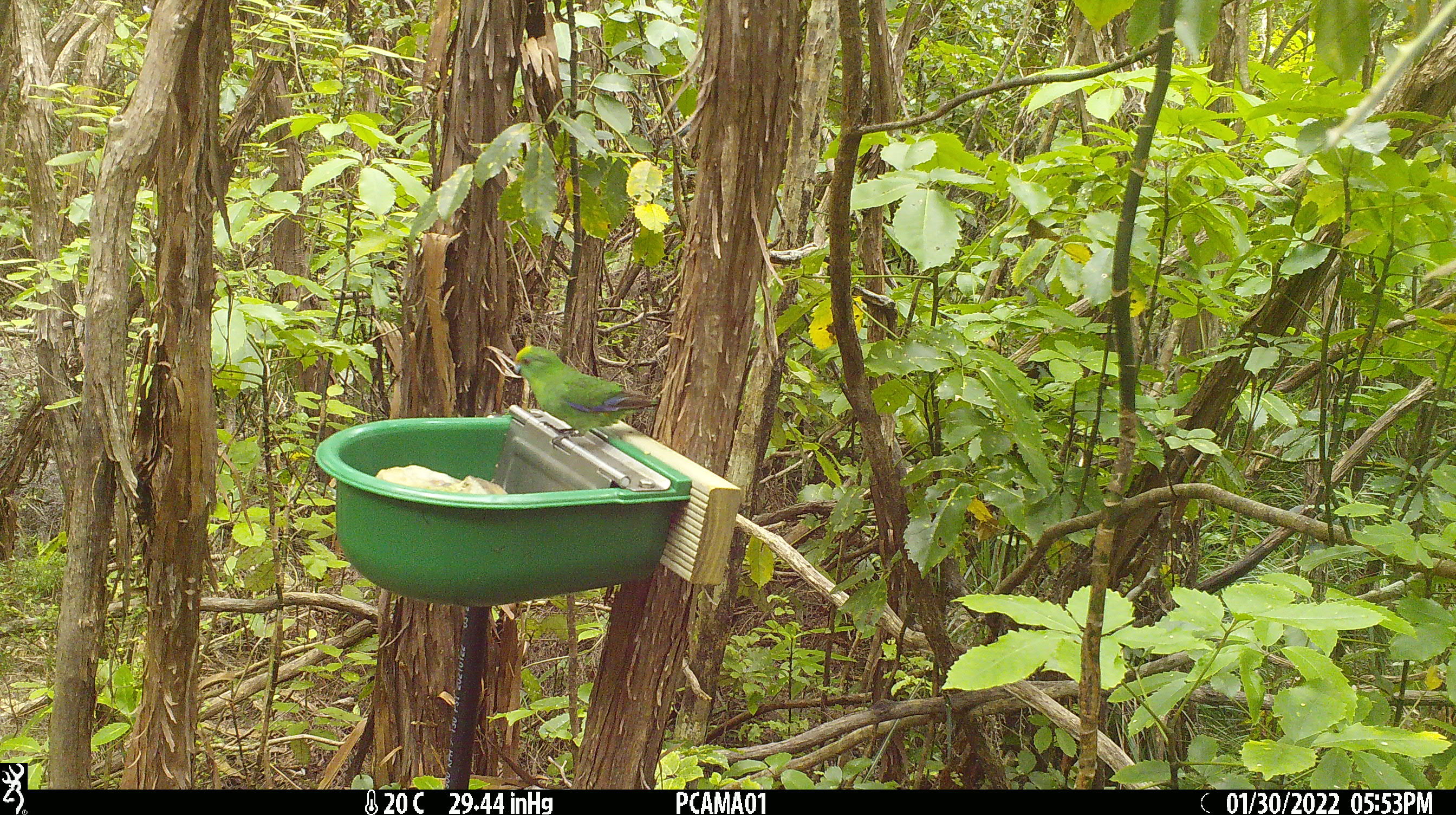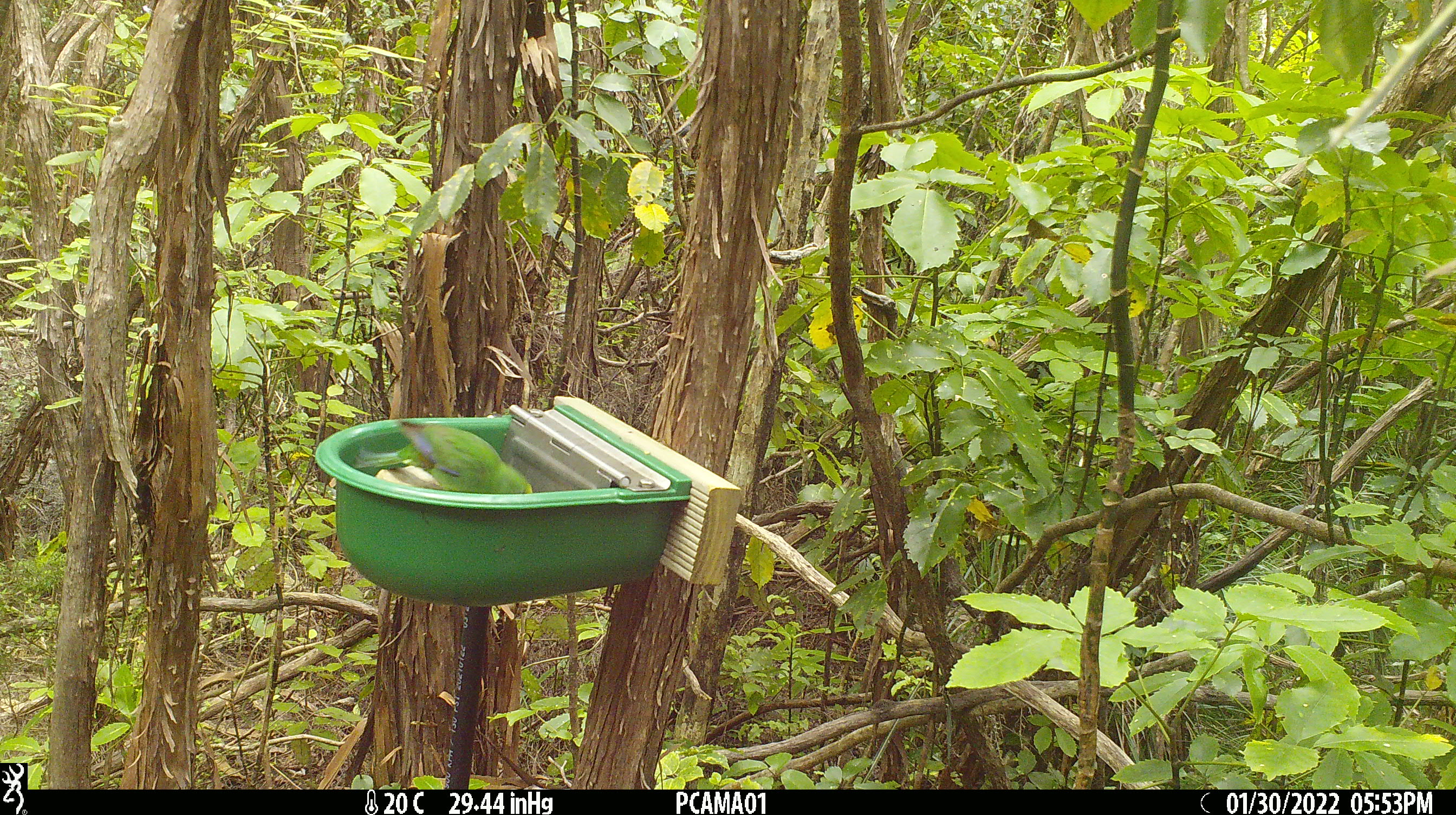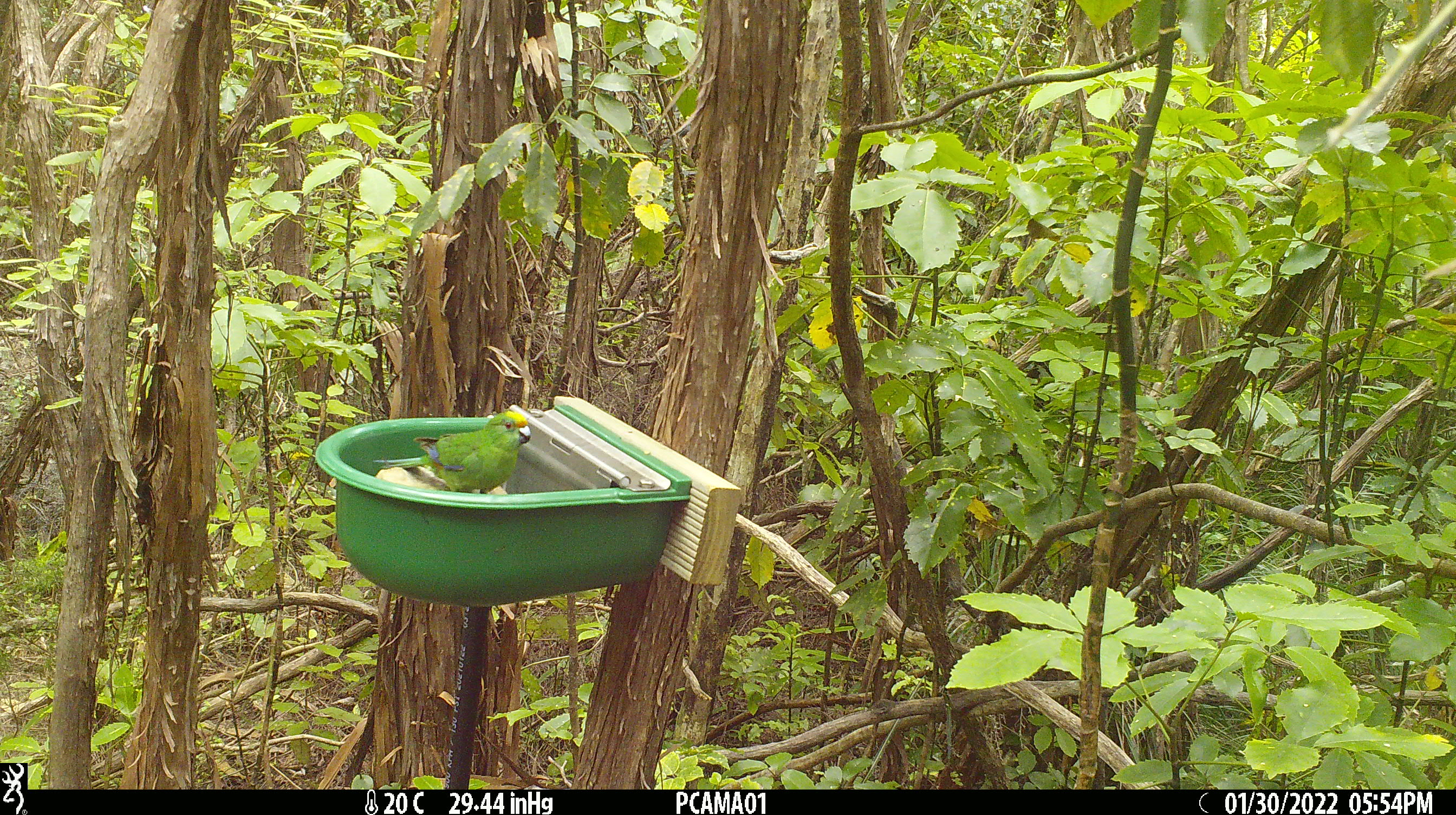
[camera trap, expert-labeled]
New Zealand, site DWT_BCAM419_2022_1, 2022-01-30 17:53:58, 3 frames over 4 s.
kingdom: Animalia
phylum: Chordata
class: Aves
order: Psittaciformes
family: Psittaculidae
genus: Cyanoramphus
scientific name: Cyanoramphus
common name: parakeet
Parakeet (Cyanoramphus).